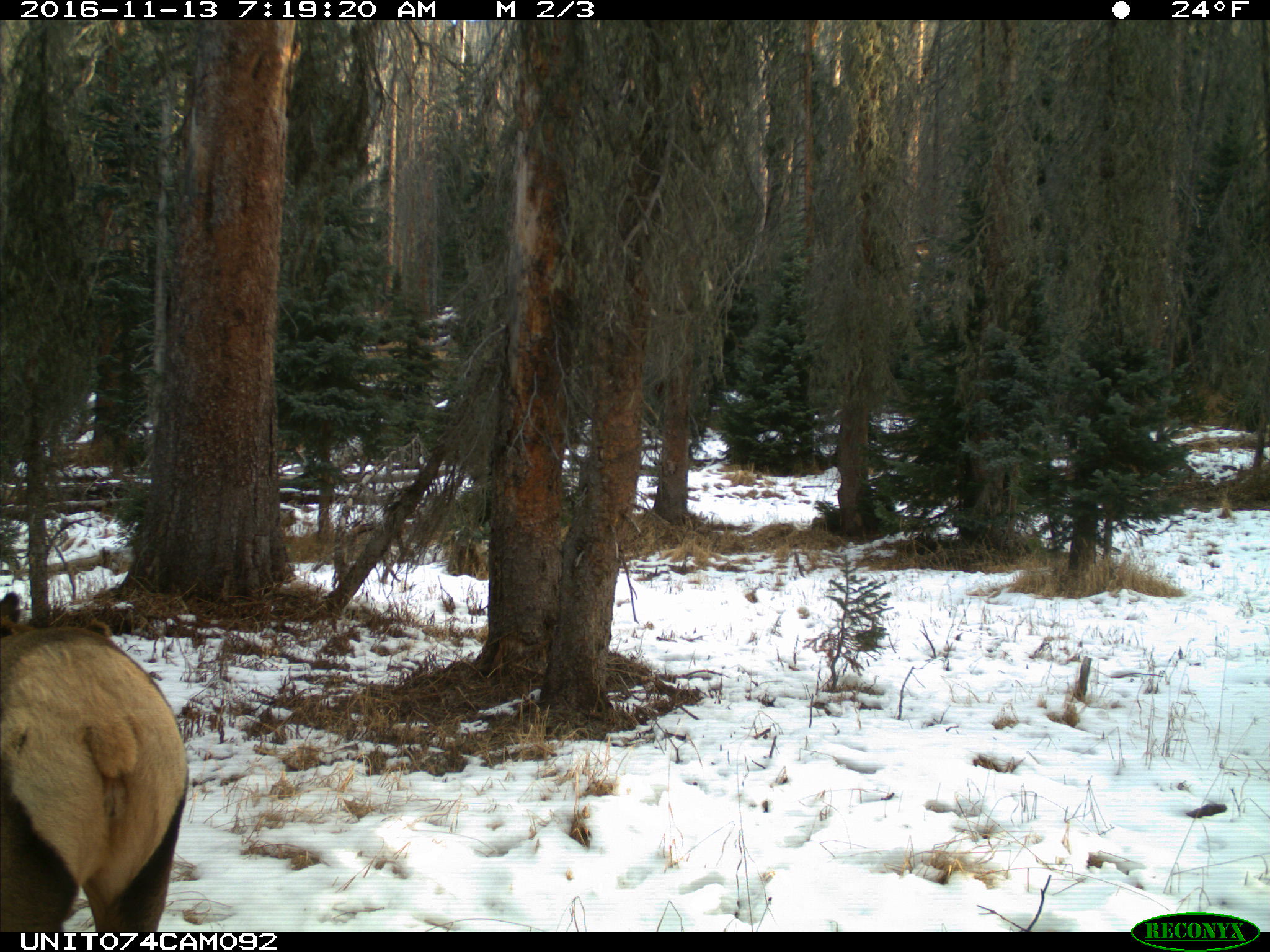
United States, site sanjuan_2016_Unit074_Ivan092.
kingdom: Animalia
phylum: Chordata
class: Mammalia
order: Artiodactyla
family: Cervidae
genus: Cervus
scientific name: Cervus elaphus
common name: red deer